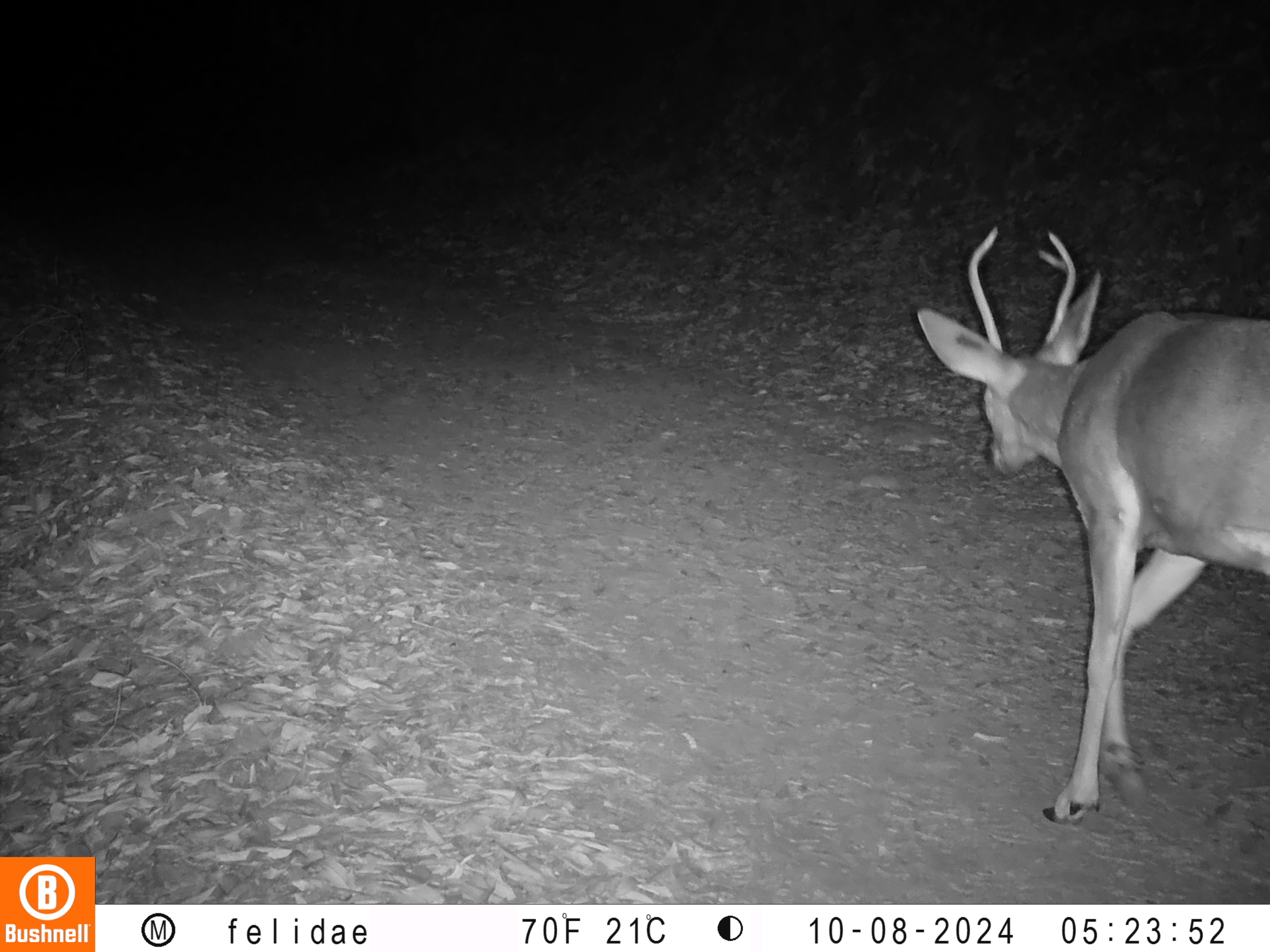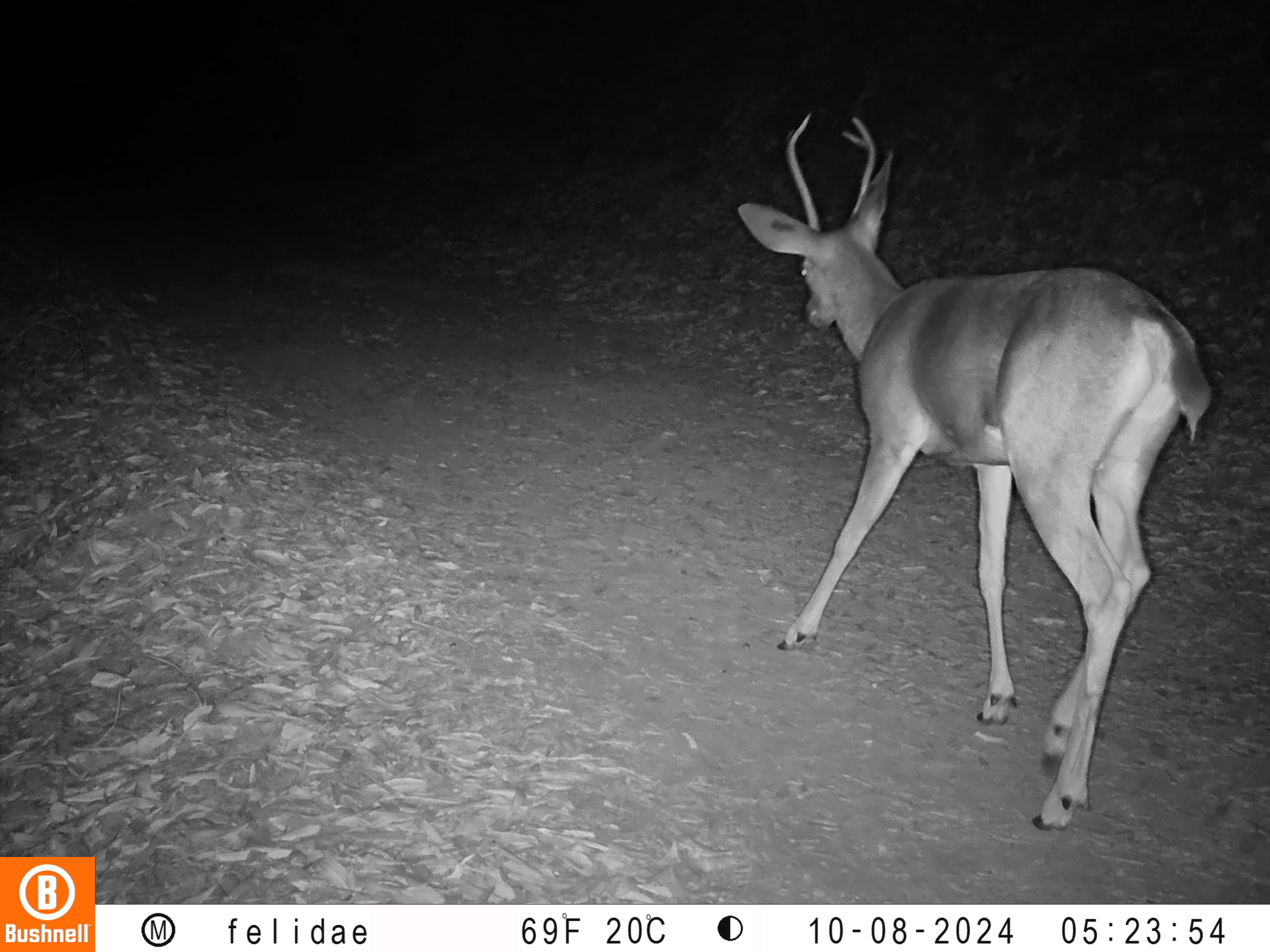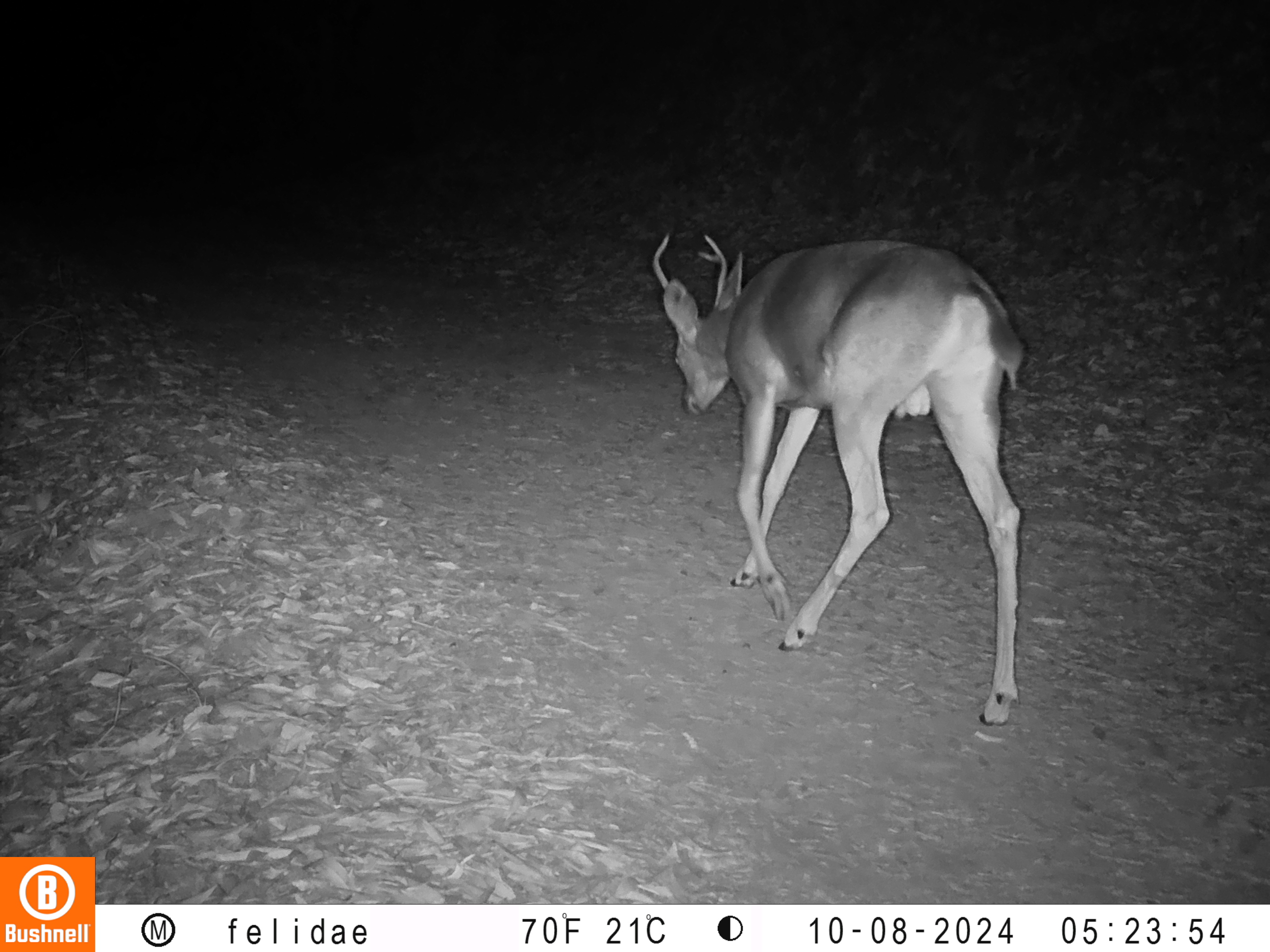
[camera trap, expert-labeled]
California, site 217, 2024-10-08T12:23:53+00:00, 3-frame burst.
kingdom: Animalia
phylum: Chordata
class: Mammalia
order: Artiodactyla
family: Cervidae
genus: Odocoileus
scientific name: Odocoileus hemionus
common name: mule deer